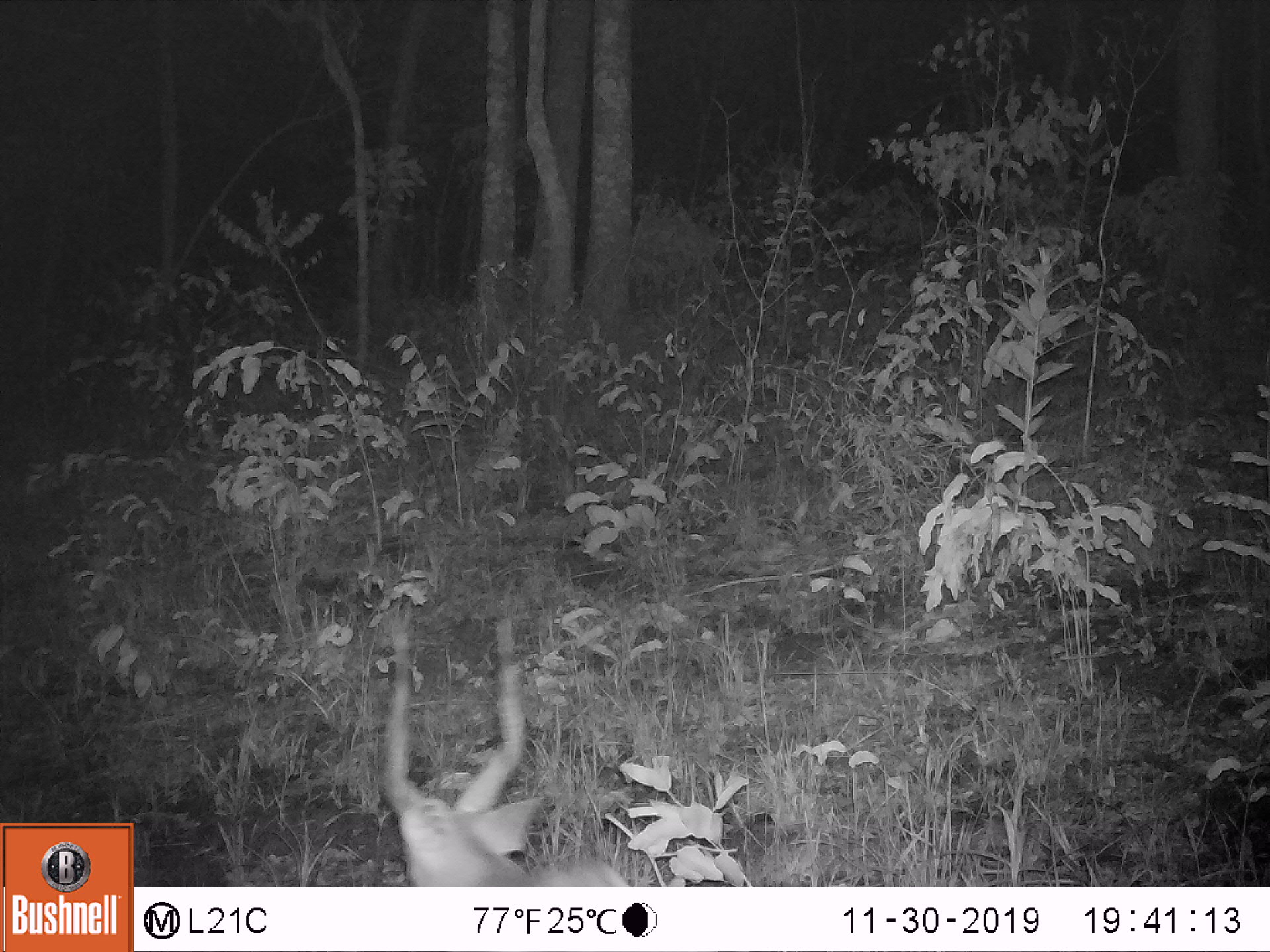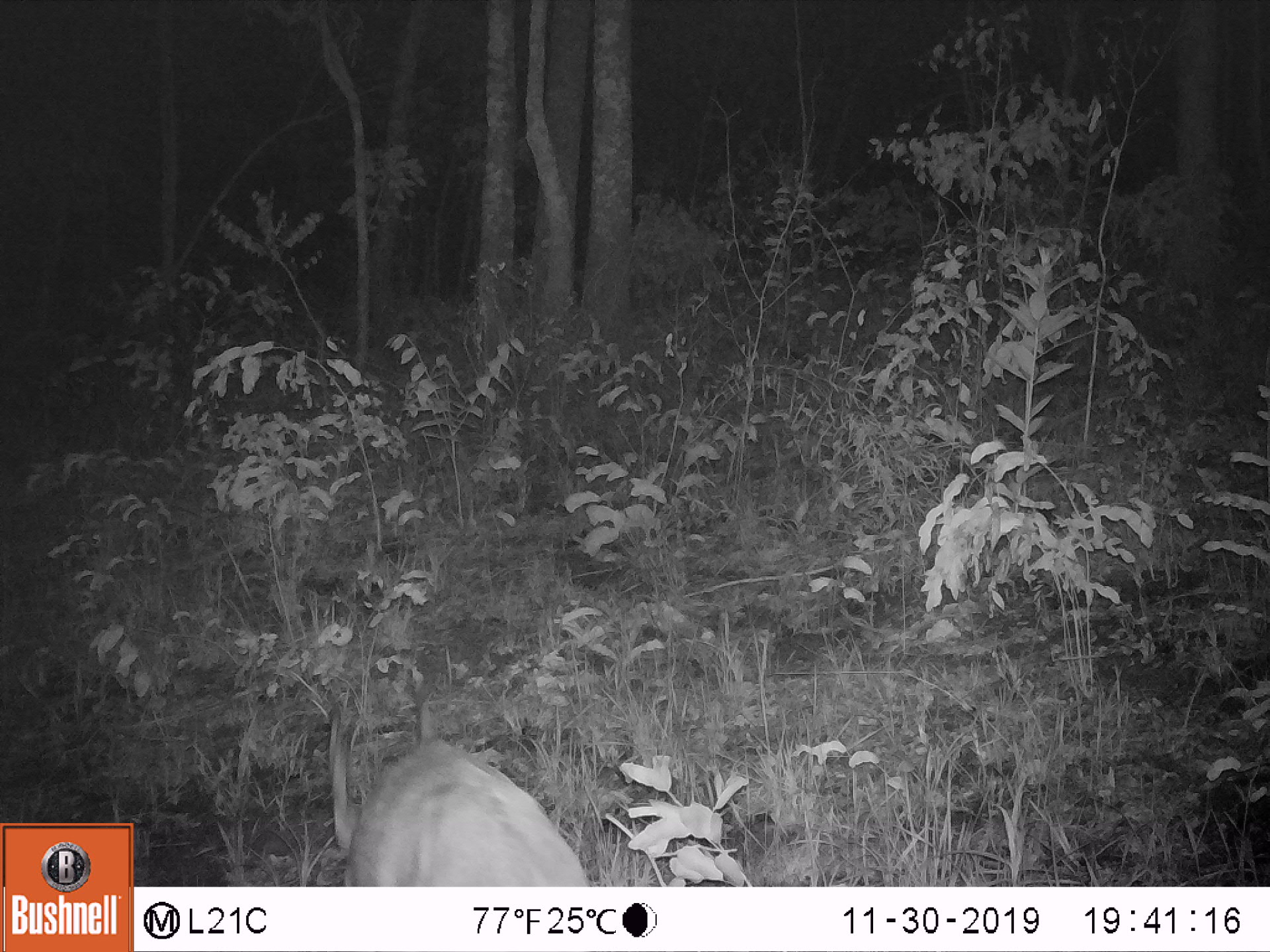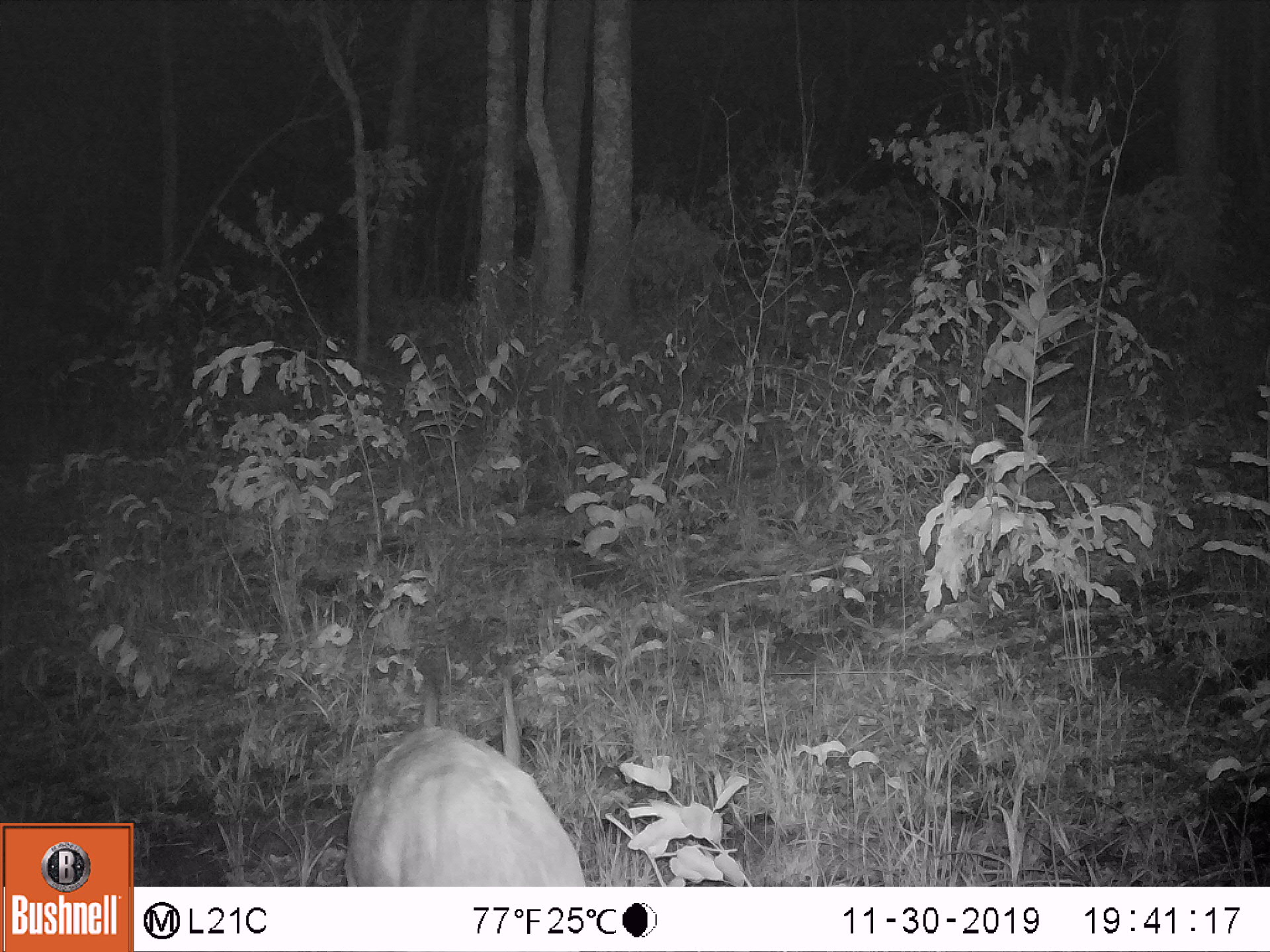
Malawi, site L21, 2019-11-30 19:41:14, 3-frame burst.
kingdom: Animalia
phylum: Chordata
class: Mammalia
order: Artiodactyla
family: Bovidae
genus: Tragelaphus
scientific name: Tragelaphus sylvaticus sylvaticus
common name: cape bushbuck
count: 1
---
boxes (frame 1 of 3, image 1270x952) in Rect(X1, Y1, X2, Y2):
cape bushbuck: Rect(361, 604, 627, 880)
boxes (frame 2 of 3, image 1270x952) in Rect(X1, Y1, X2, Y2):
cape bushbuck: Rect(322, 685, 590, 885)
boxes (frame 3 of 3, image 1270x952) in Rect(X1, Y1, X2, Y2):
cape bushbuck: Rect(339, 675, 585, 883)